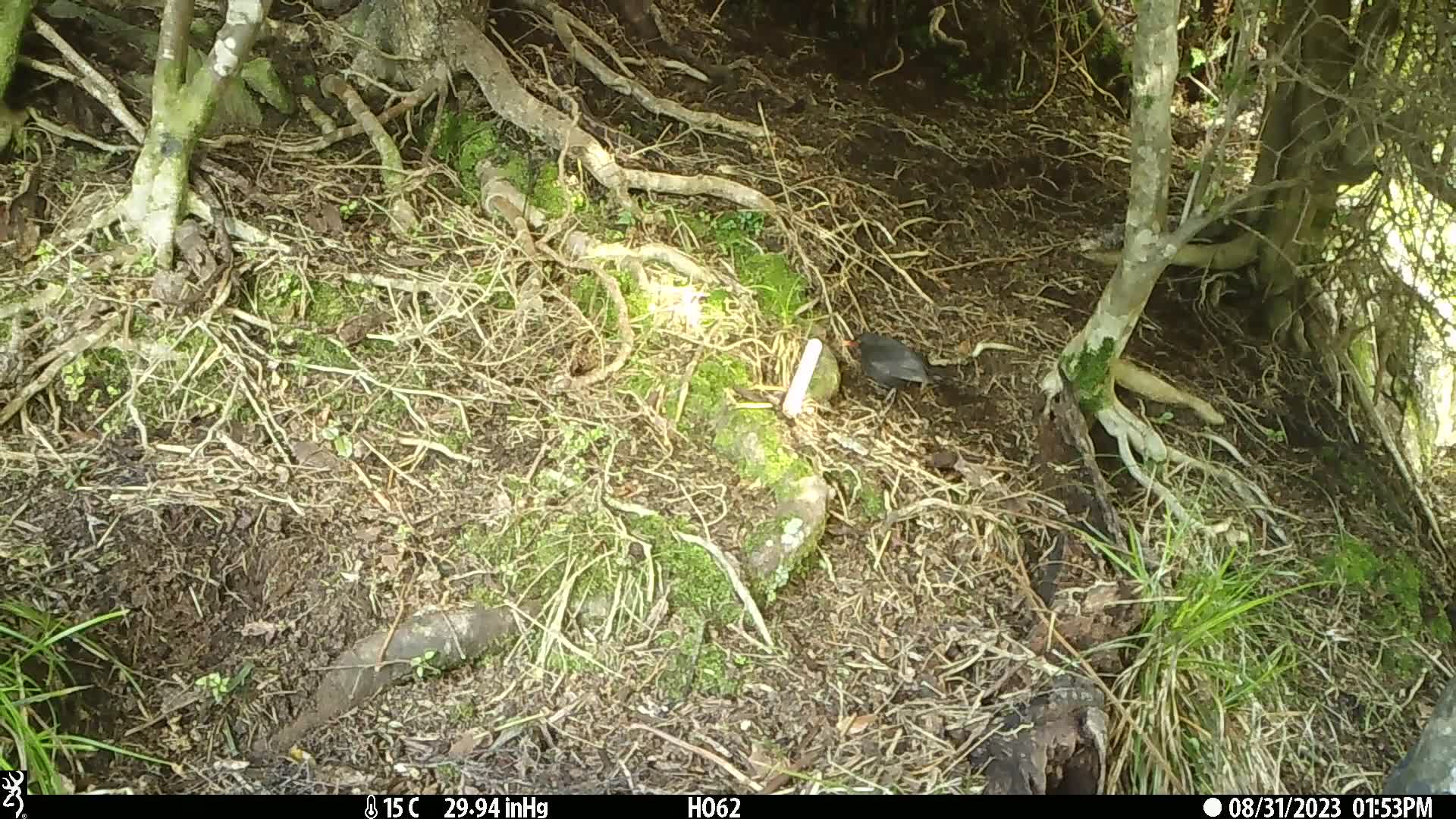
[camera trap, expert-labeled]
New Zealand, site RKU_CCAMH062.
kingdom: Animalia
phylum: Chordata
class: Aves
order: Passeriformes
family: Turdidae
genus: Turdus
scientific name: Turdus merula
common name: eurasian blackbird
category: blackbird